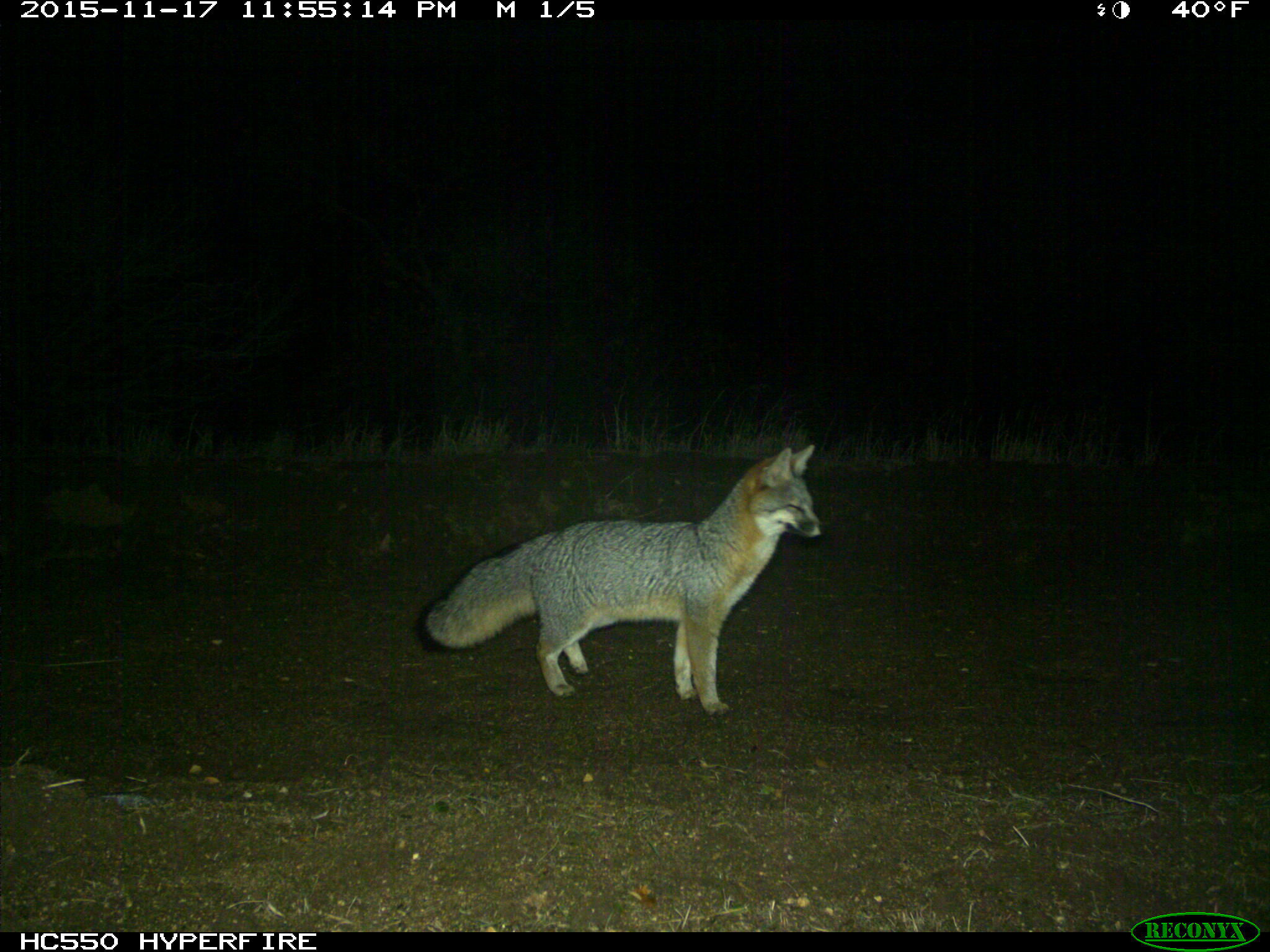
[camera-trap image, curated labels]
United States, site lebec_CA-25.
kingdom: Animalia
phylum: Chordata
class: Mammalia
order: Carnivora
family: Canidae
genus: Urocyon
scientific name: Urocyon cinereoargenteus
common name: gray fox